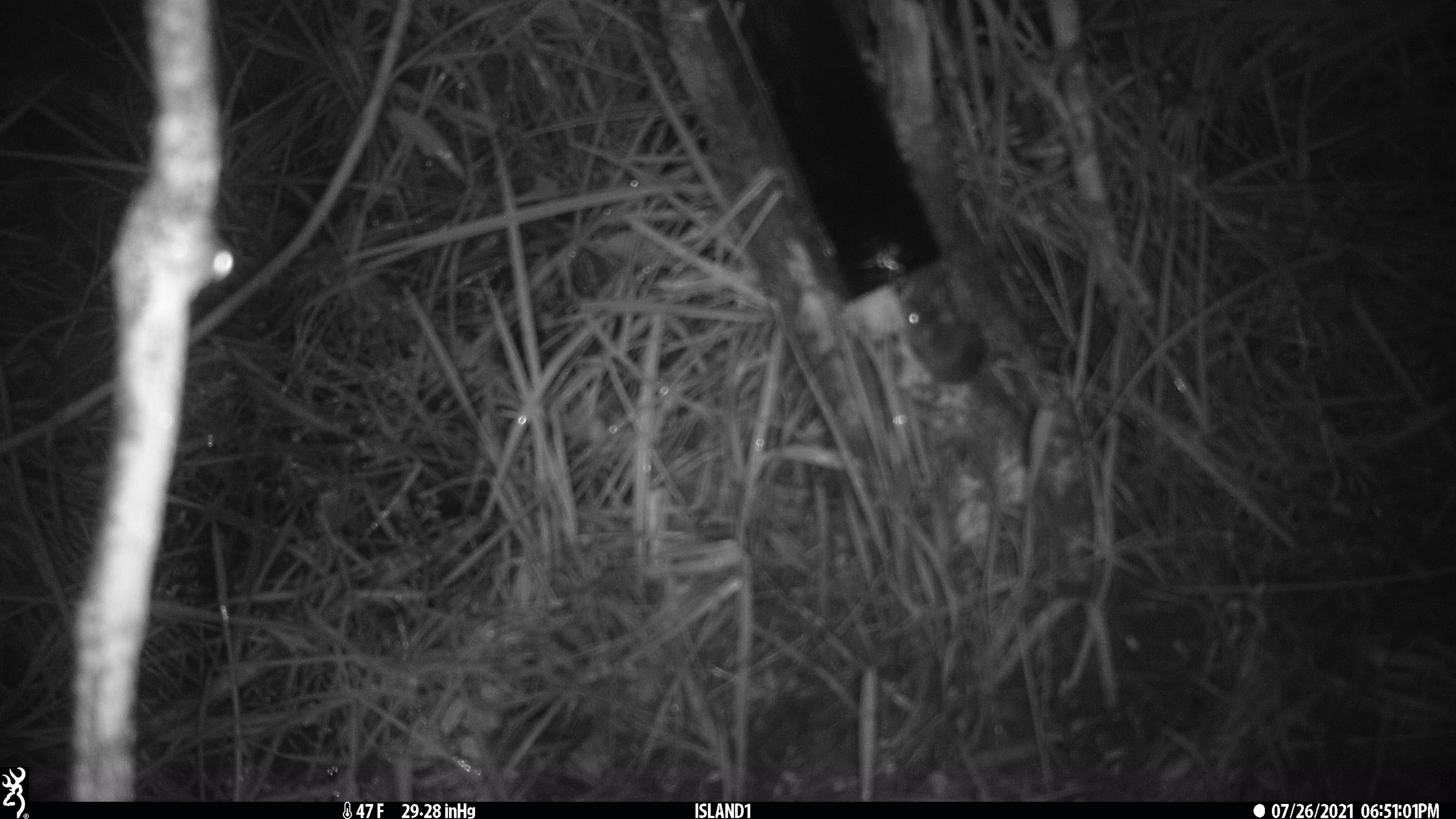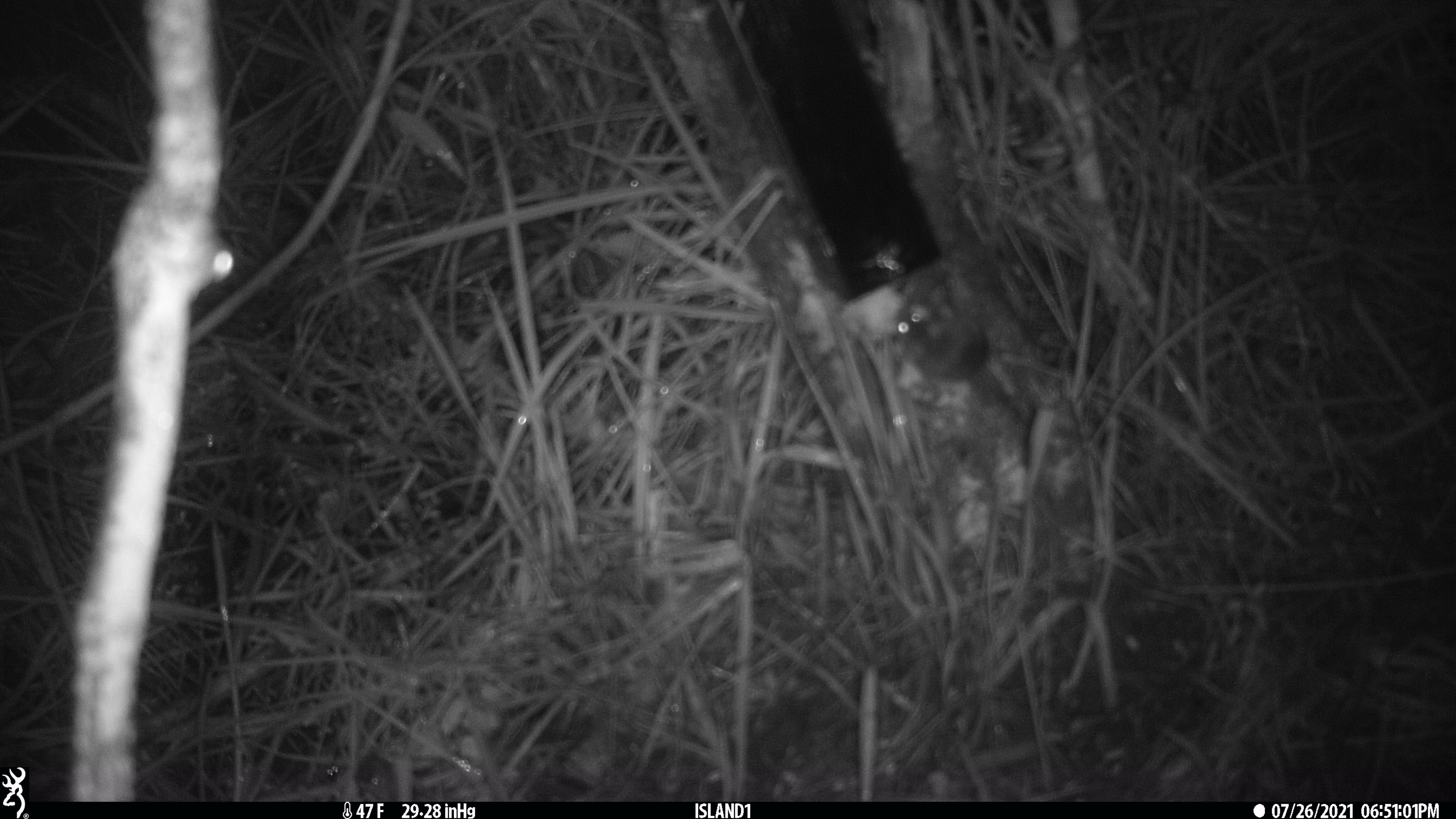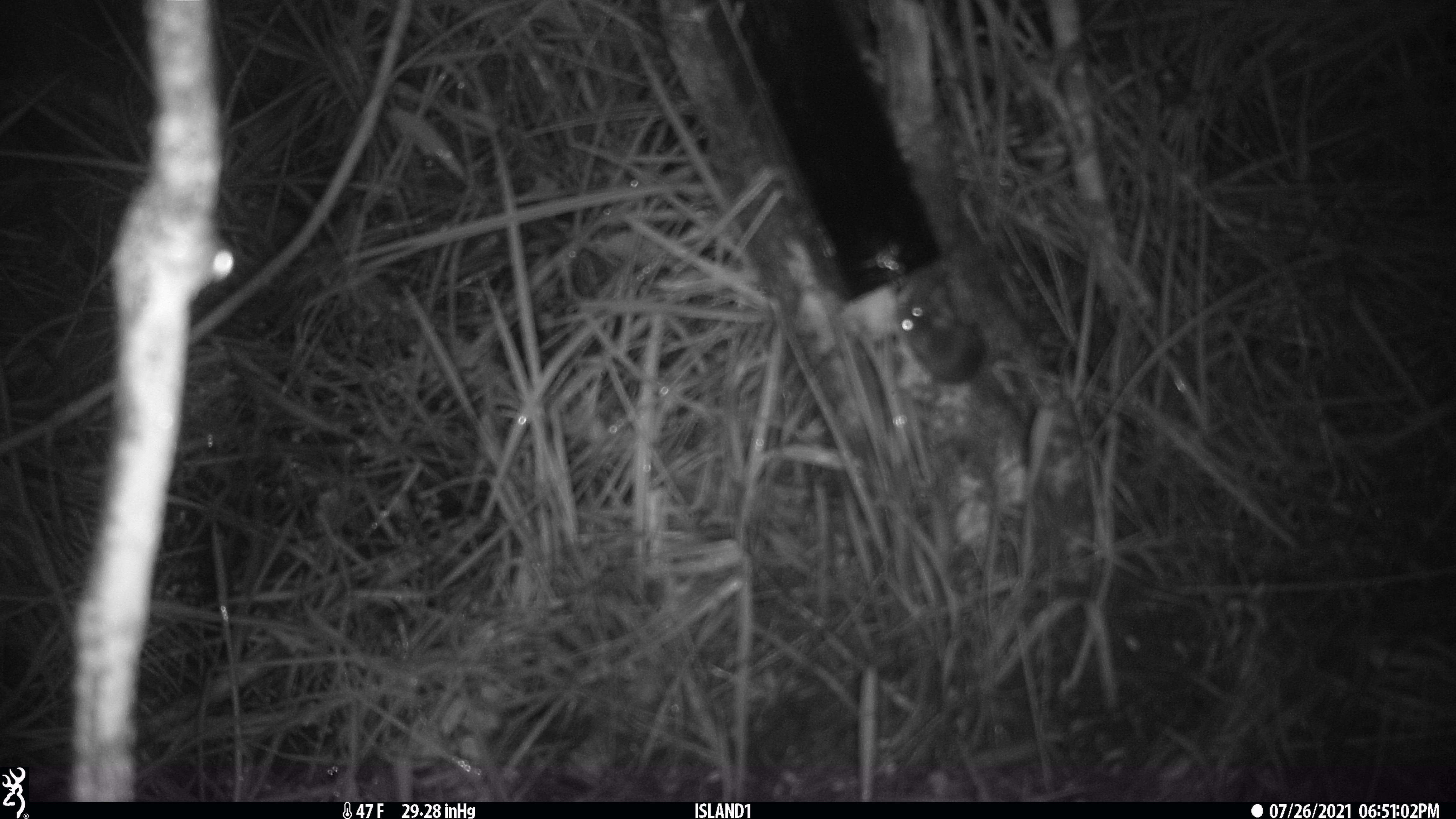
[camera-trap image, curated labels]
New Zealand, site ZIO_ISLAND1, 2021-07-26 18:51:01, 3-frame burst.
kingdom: Animalia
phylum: Chordata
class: Mammalia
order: Rodentia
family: Muridae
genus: Mus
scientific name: Mus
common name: mouse